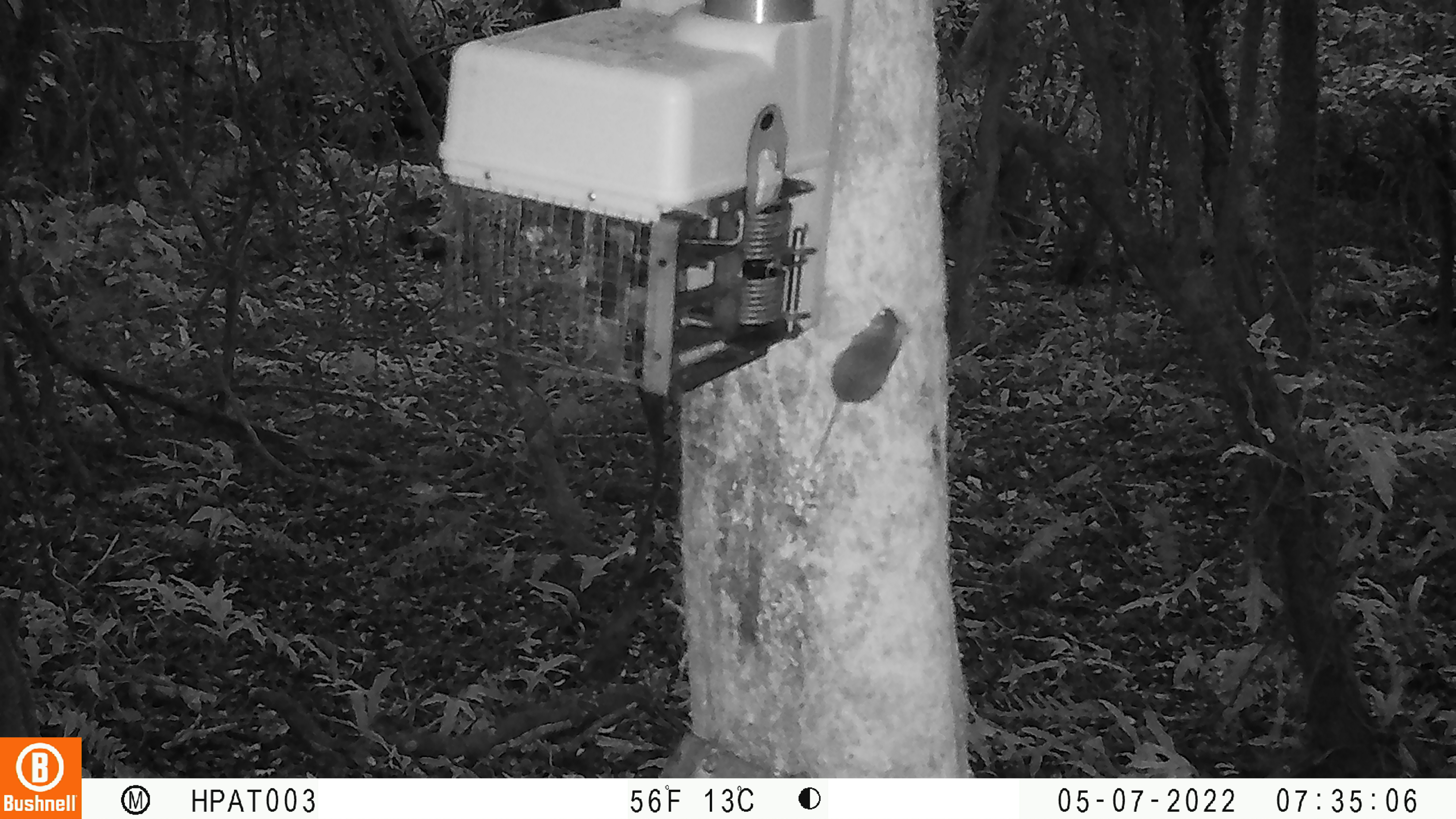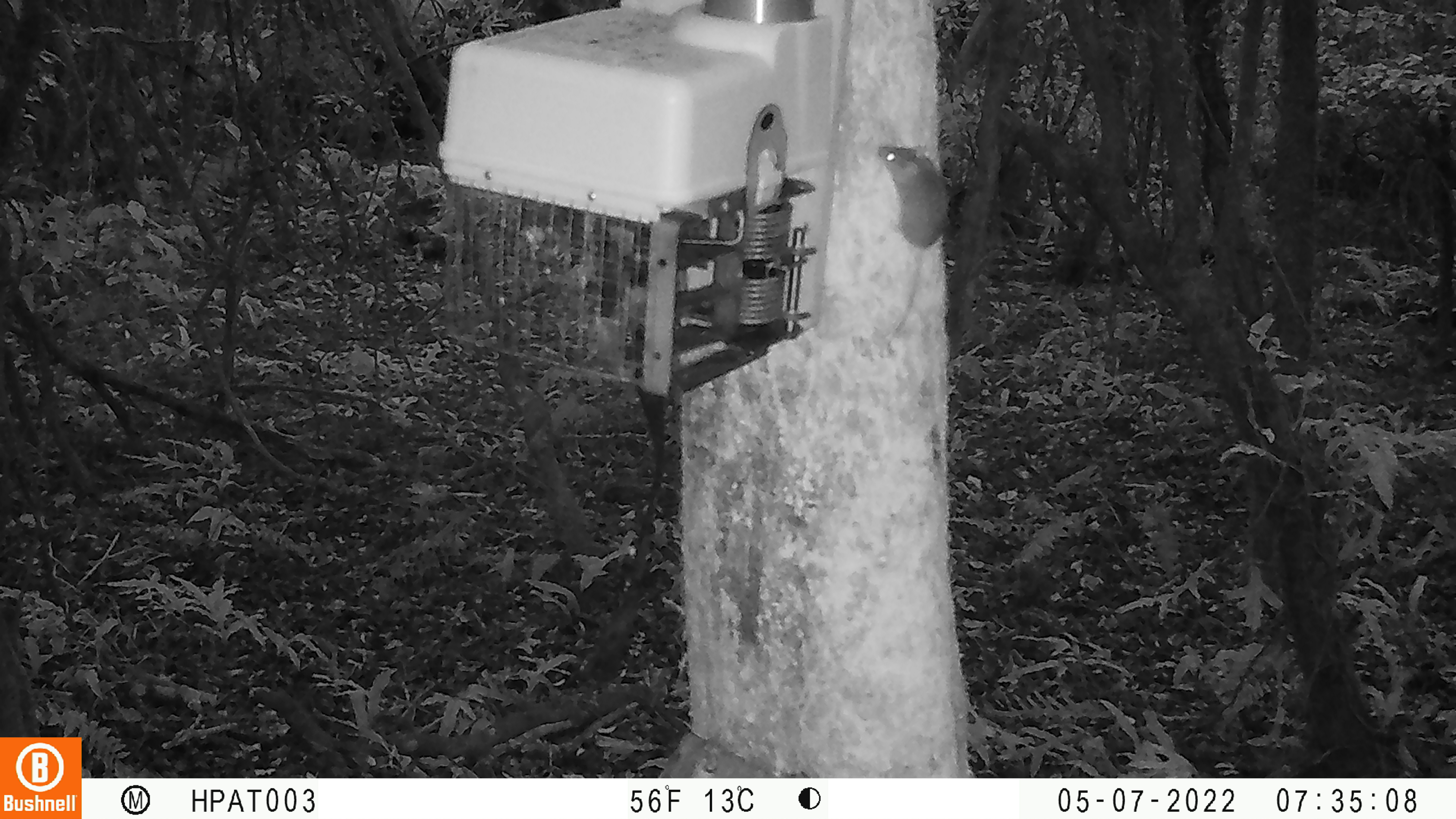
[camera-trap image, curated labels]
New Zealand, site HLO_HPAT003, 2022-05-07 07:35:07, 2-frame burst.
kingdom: Animalia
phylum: Chordata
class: Mammalia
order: Rodentia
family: Muridae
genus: Mus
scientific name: Mus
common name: mouse